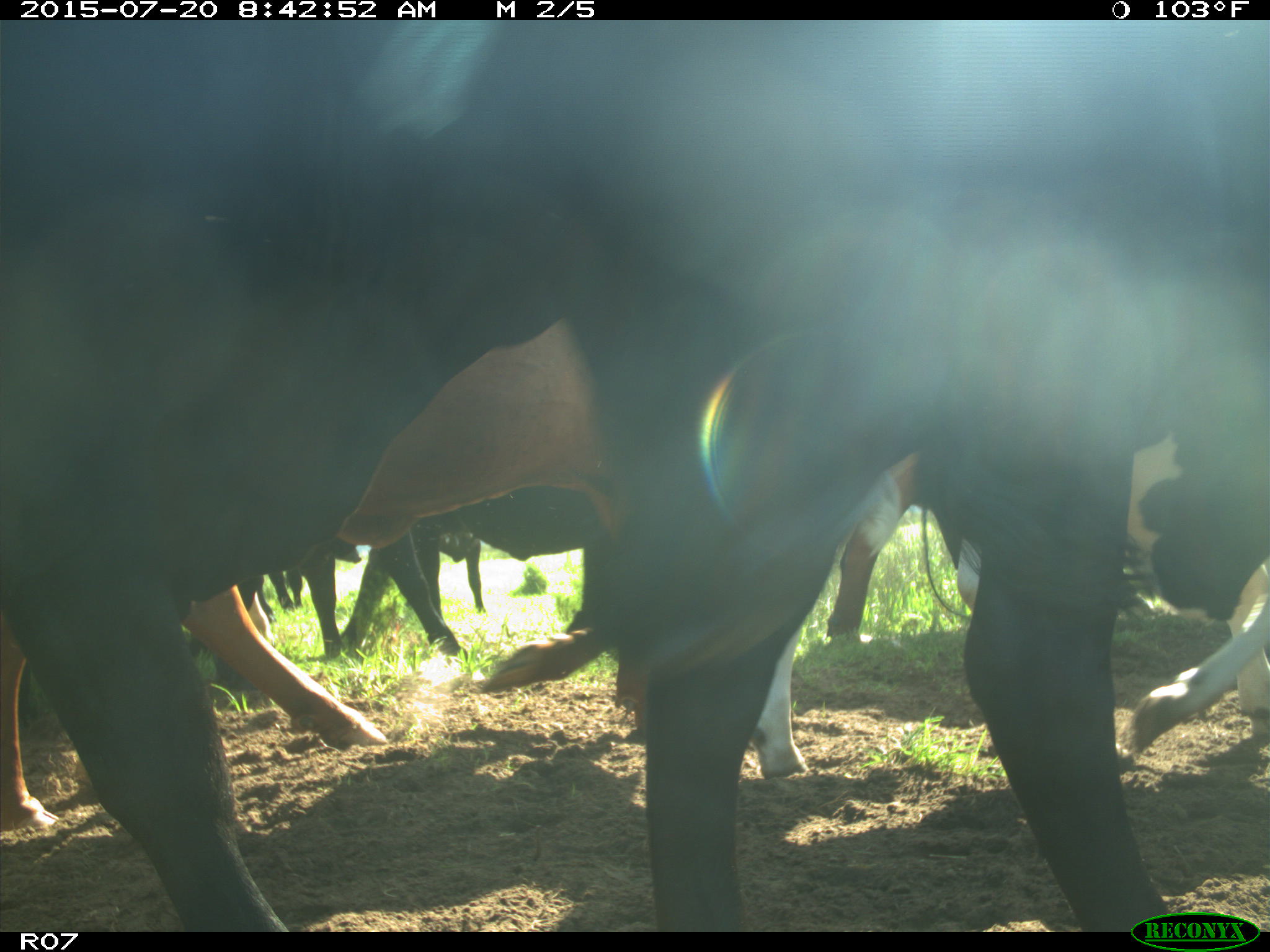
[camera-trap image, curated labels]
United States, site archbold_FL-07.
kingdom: Animalia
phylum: Chordata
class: Mammalia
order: Artiodactyla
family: Bovidae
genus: Bos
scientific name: Bos taurus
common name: domestic cow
Bos taurus (domestic cow).